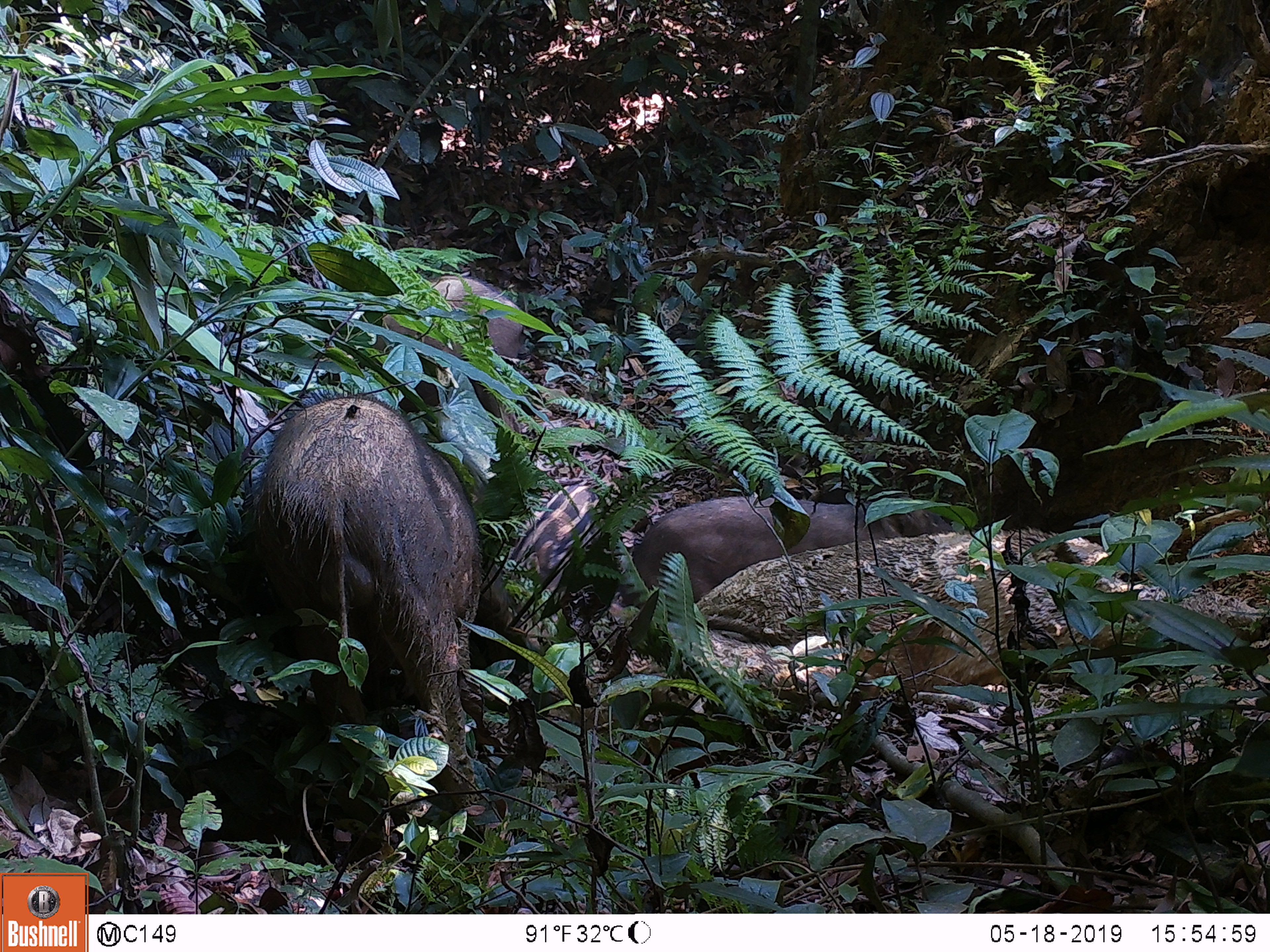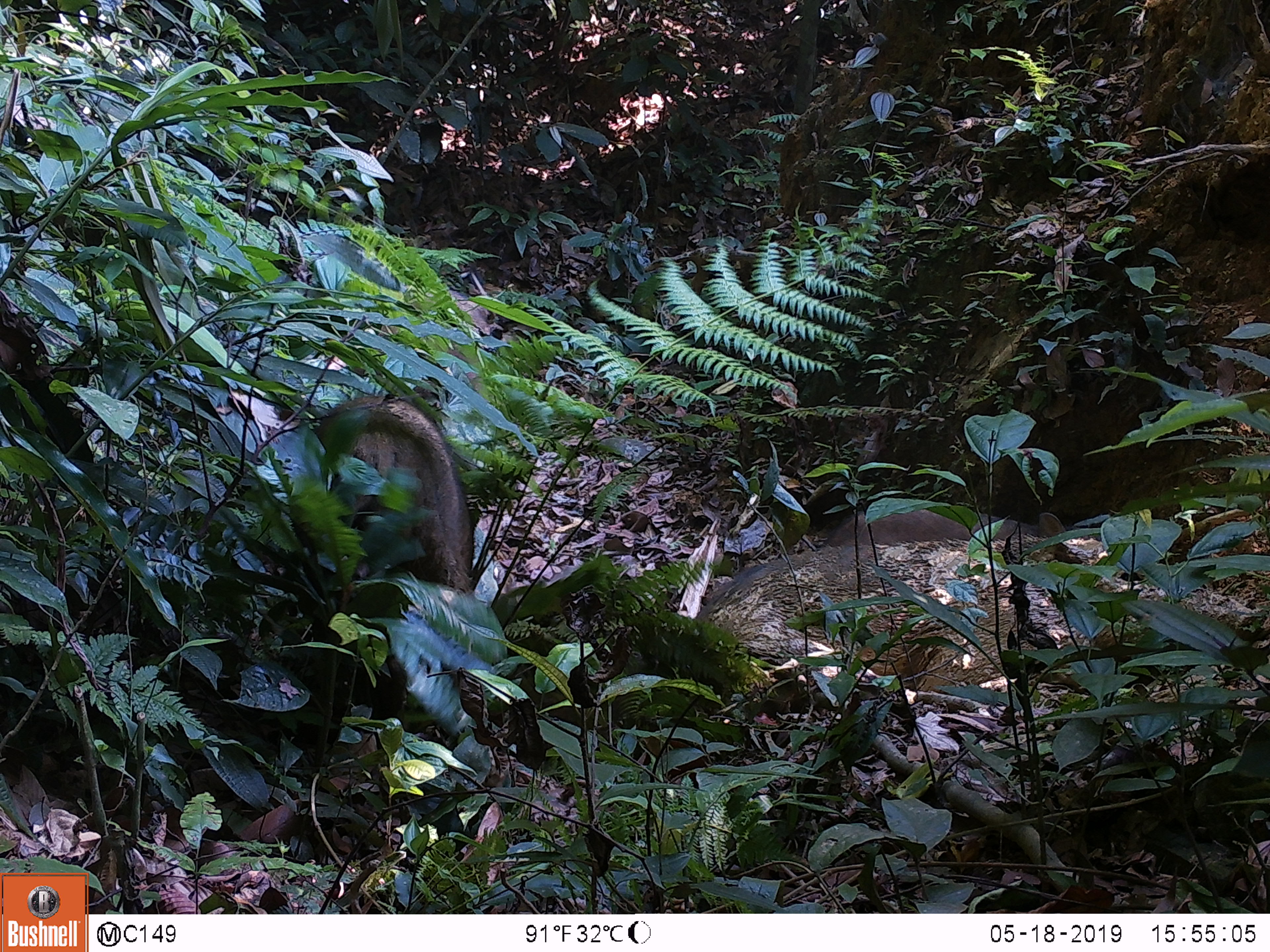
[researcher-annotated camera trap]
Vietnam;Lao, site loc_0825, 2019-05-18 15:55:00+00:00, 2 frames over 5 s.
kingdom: Animalia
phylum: Chordata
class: Mammalia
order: Artiodactyla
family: Suidae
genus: Sus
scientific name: Sus scrofa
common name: eurasian wild pig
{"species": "eurasian wild pig (Sus scrofa)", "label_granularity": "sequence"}